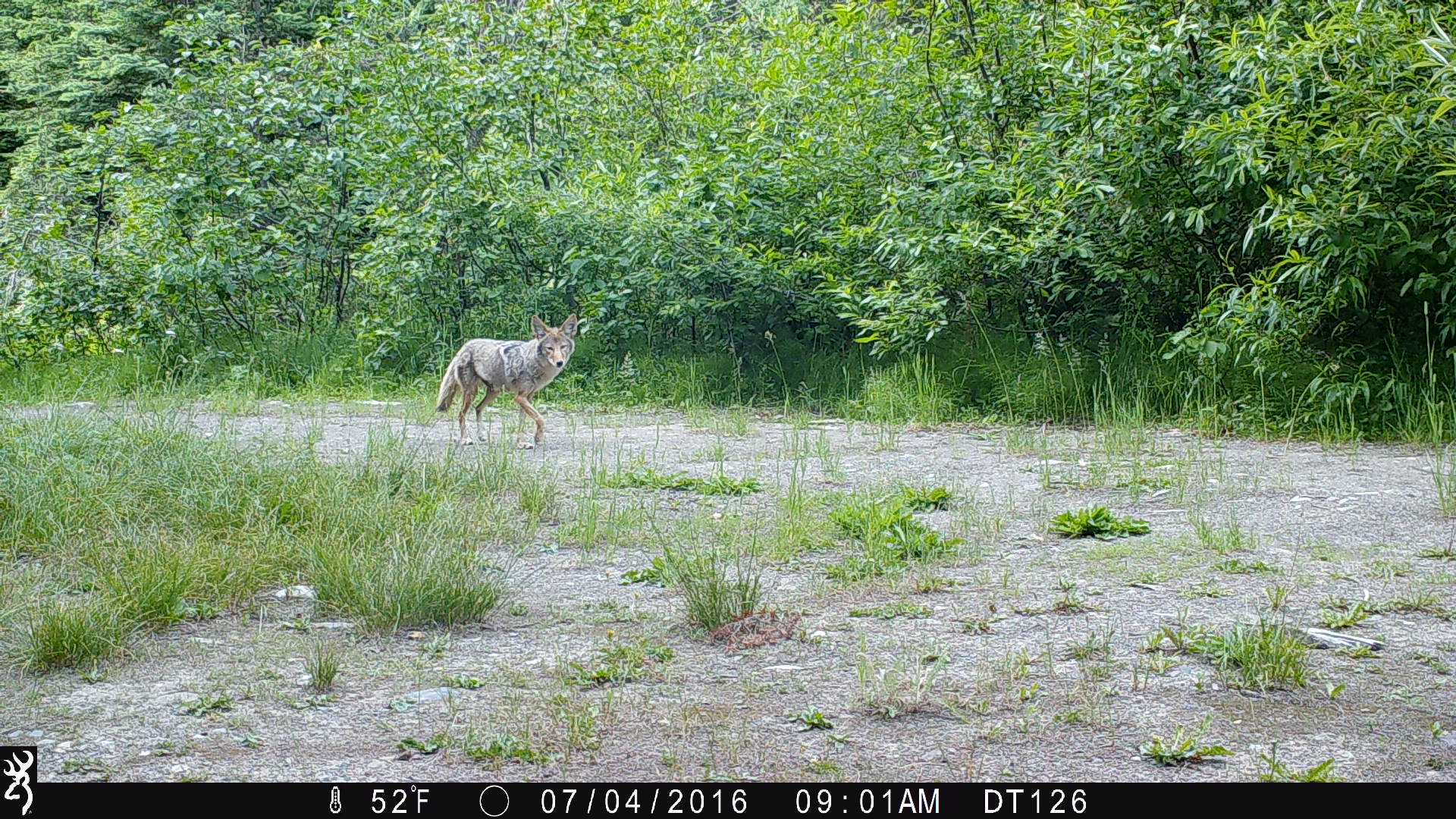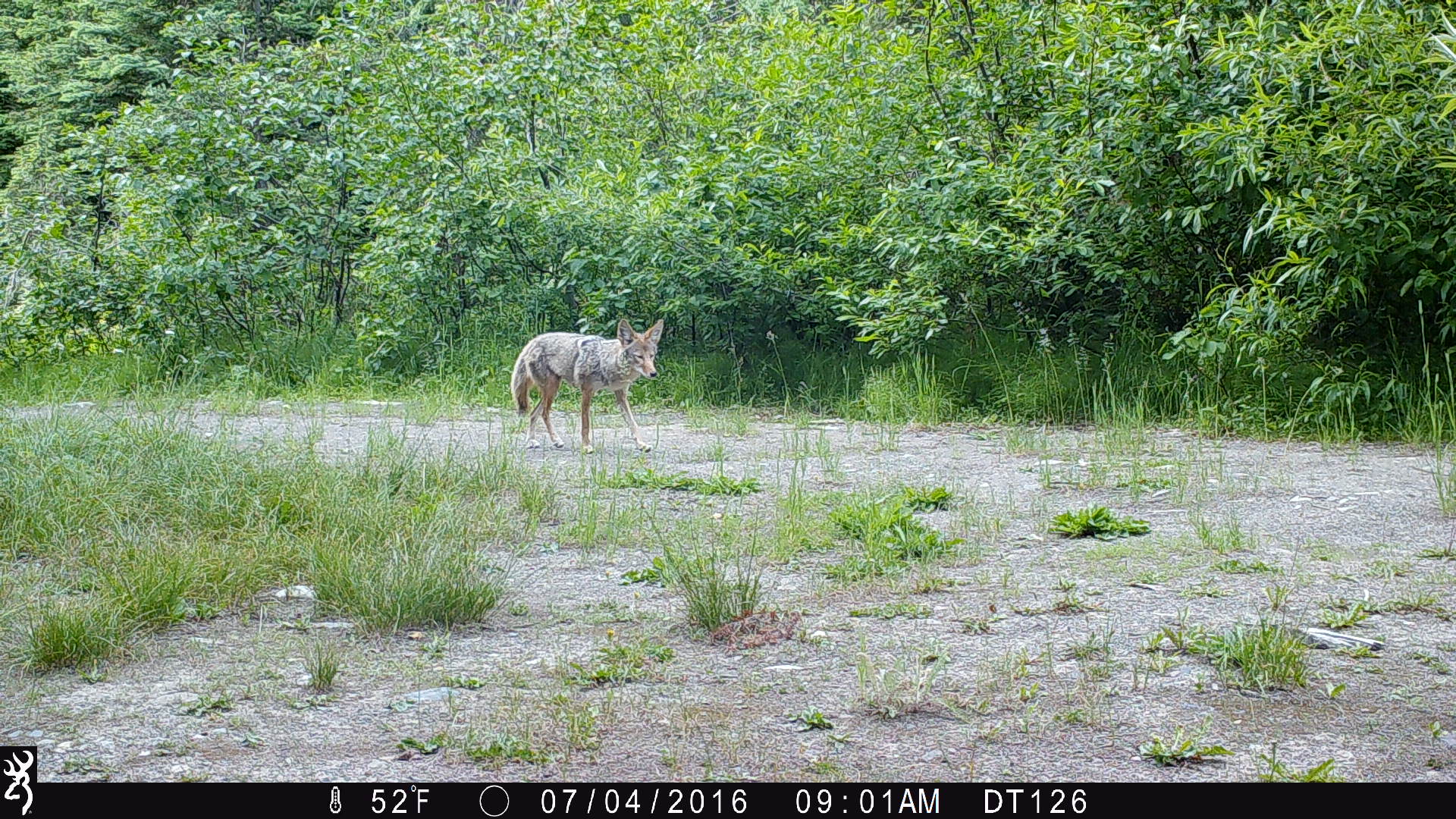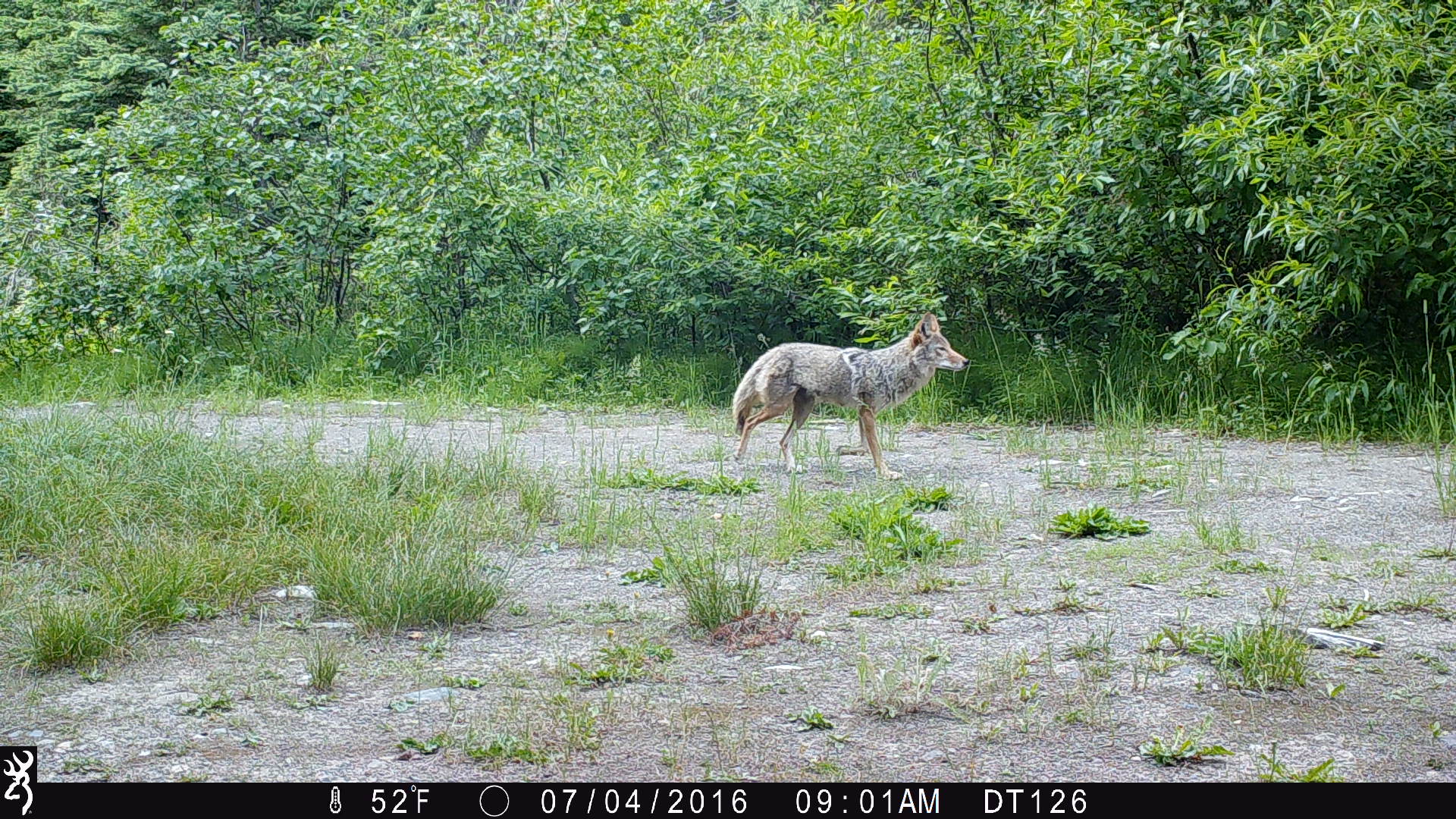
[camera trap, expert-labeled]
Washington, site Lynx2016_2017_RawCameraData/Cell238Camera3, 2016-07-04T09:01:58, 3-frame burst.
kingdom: Animalia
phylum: Chordata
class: Mammalia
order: Carnivora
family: Canidae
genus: Canis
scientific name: Canis latrans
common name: coyote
Canis latrans (coyote). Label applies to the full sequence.